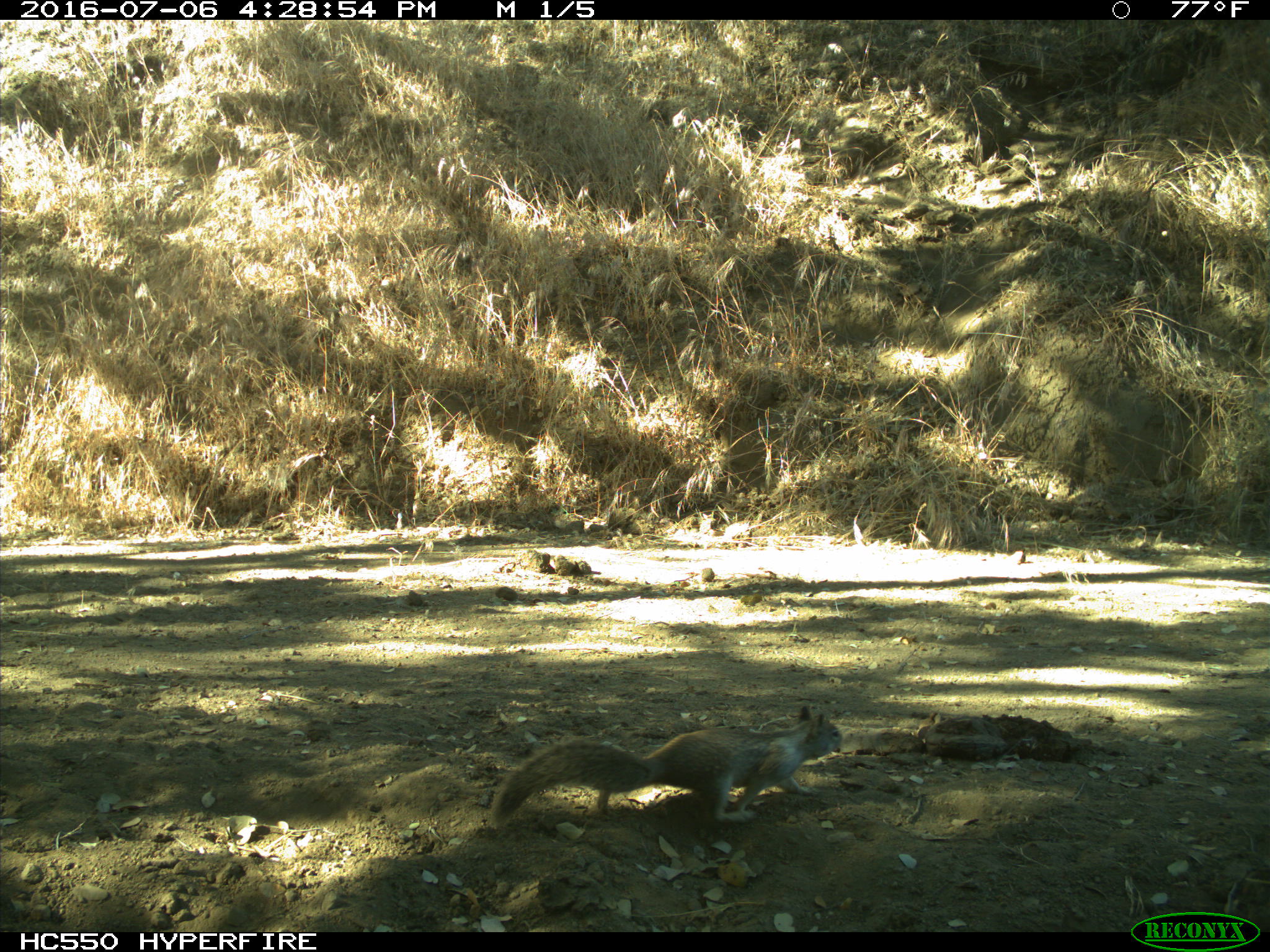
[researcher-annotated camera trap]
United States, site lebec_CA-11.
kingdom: Animalia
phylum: Chordata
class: Mammalia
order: Rodentia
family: Sciuridae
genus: Otospermophilus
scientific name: Otospermophilus beecheyi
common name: california ground squirrel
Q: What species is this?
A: Otospermophilus beecheyi (california ground squirrel).